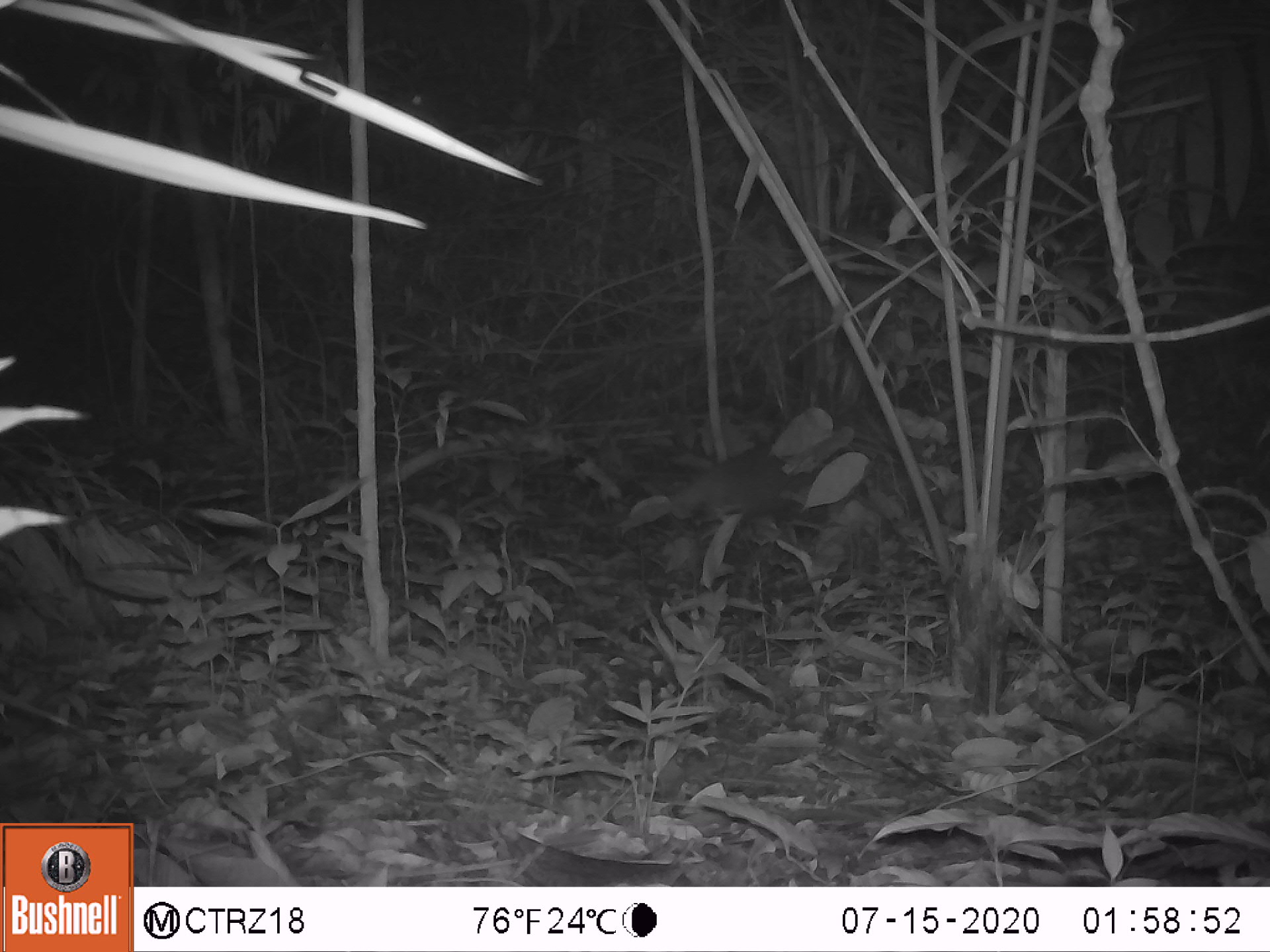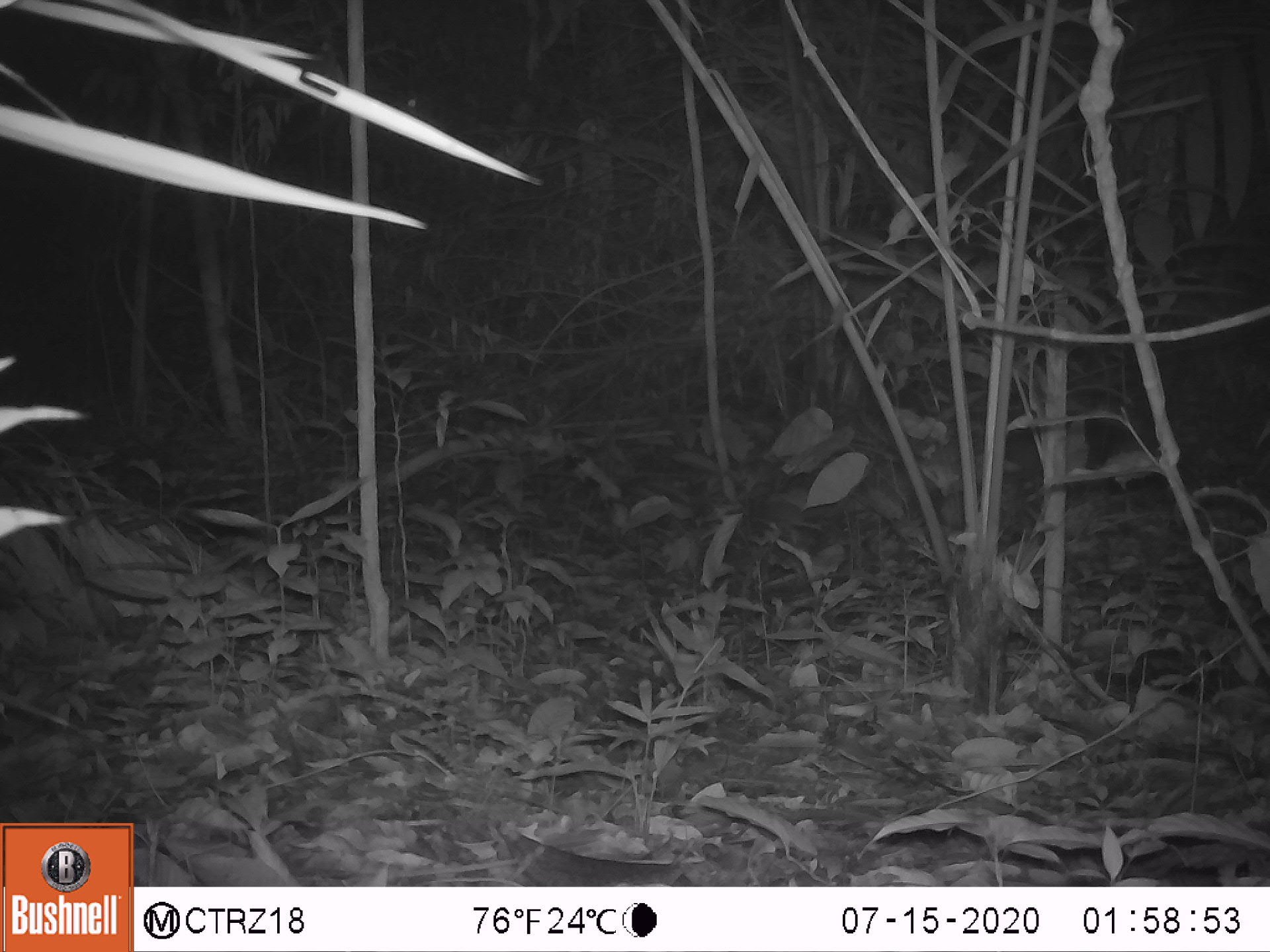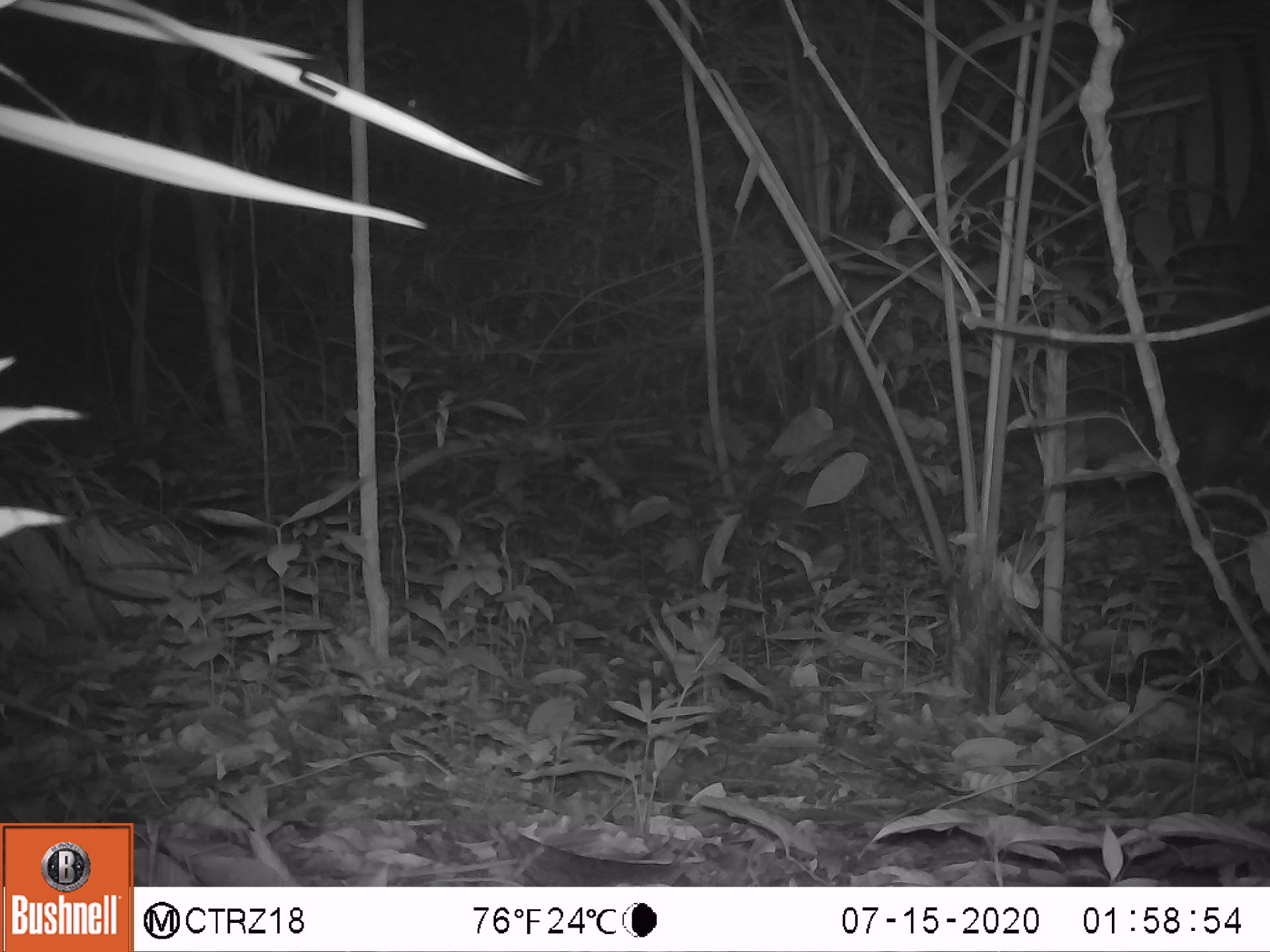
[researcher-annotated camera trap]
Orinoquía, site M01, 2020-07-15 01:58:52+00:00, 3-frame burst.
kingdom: Animalia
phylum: Chordata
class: Mammalia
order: Pilosa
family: Myrmecophagidae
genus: Tamandua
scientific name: Tamandua tetradactyla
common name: southern tamandua